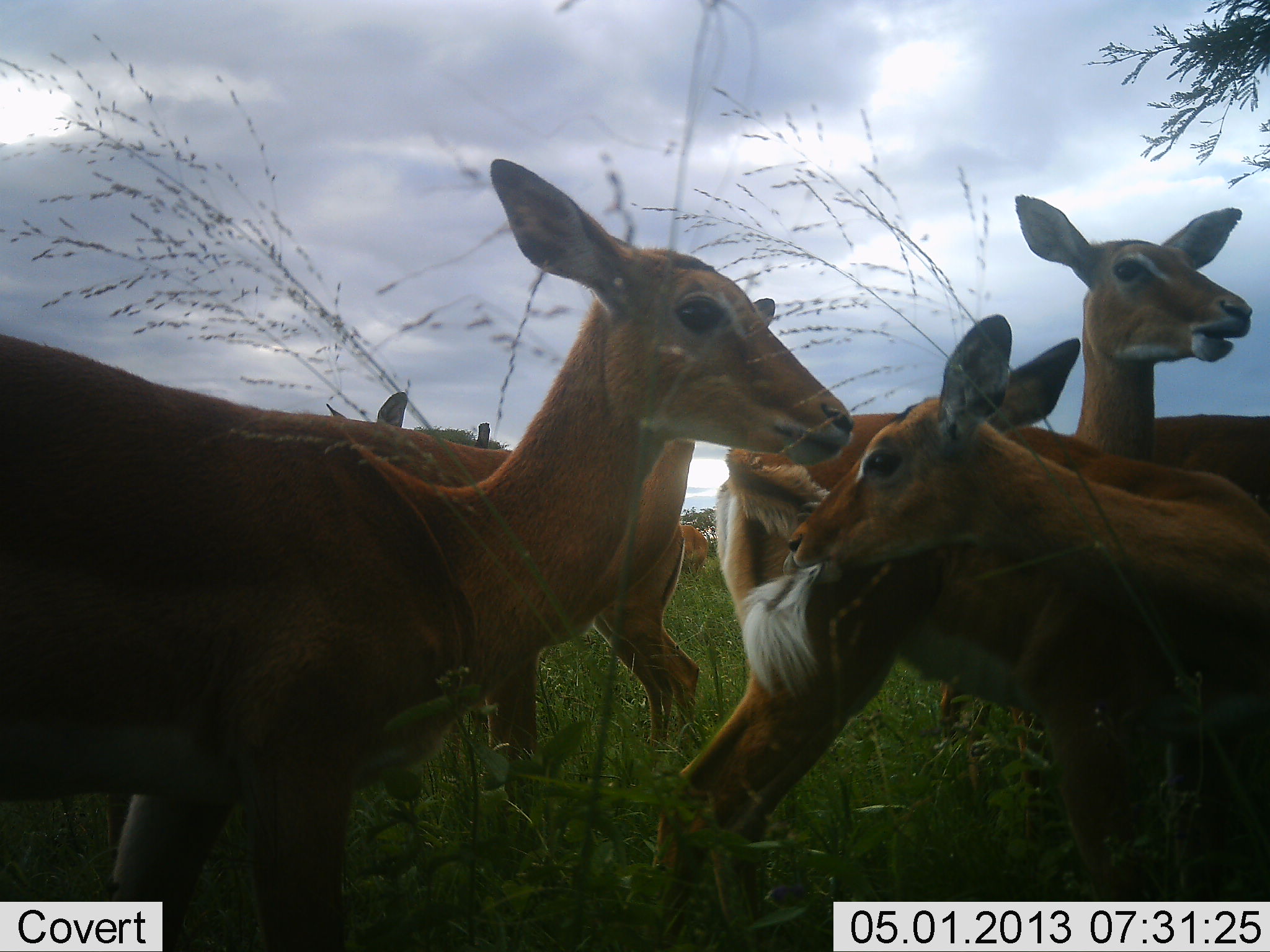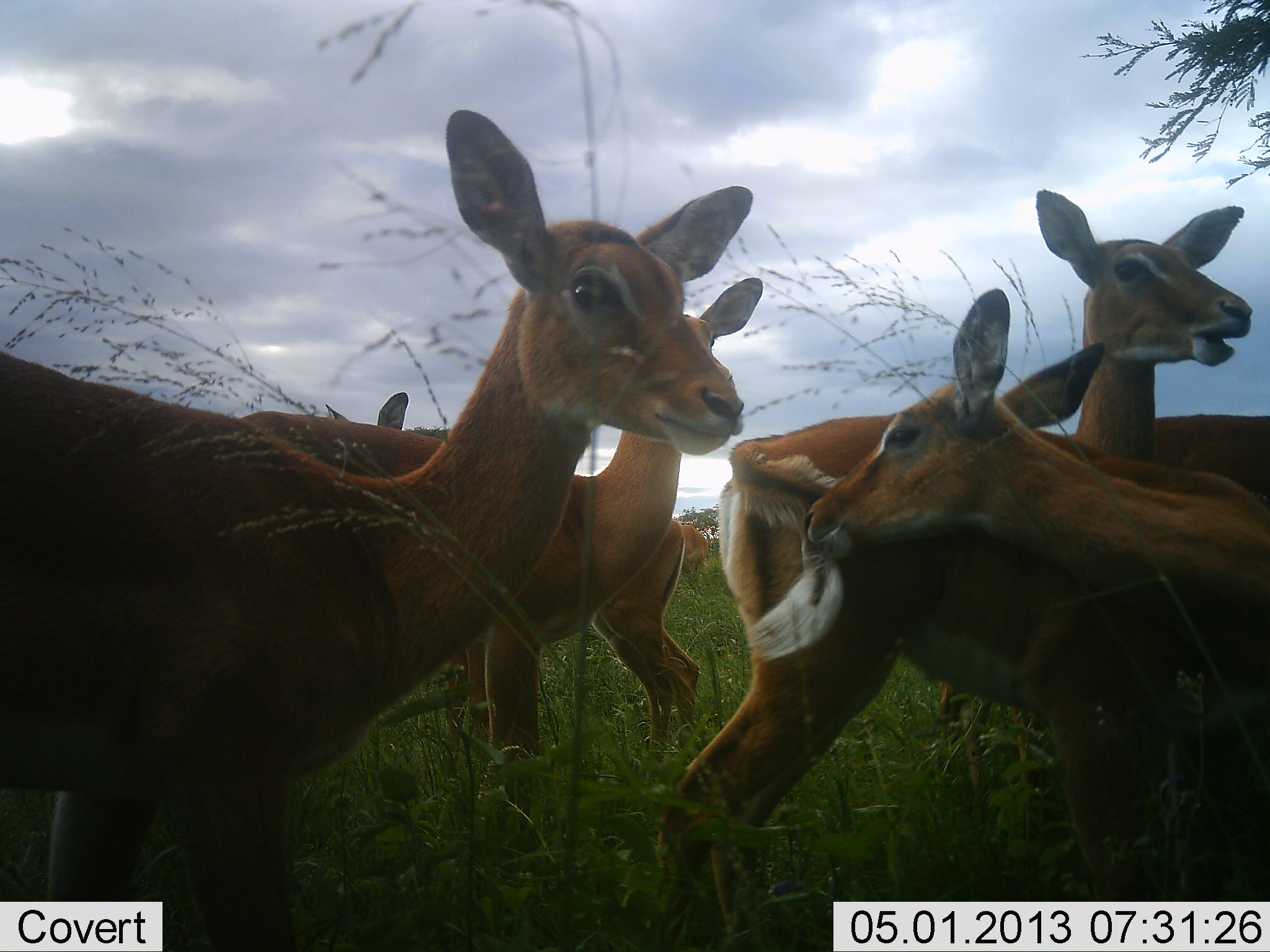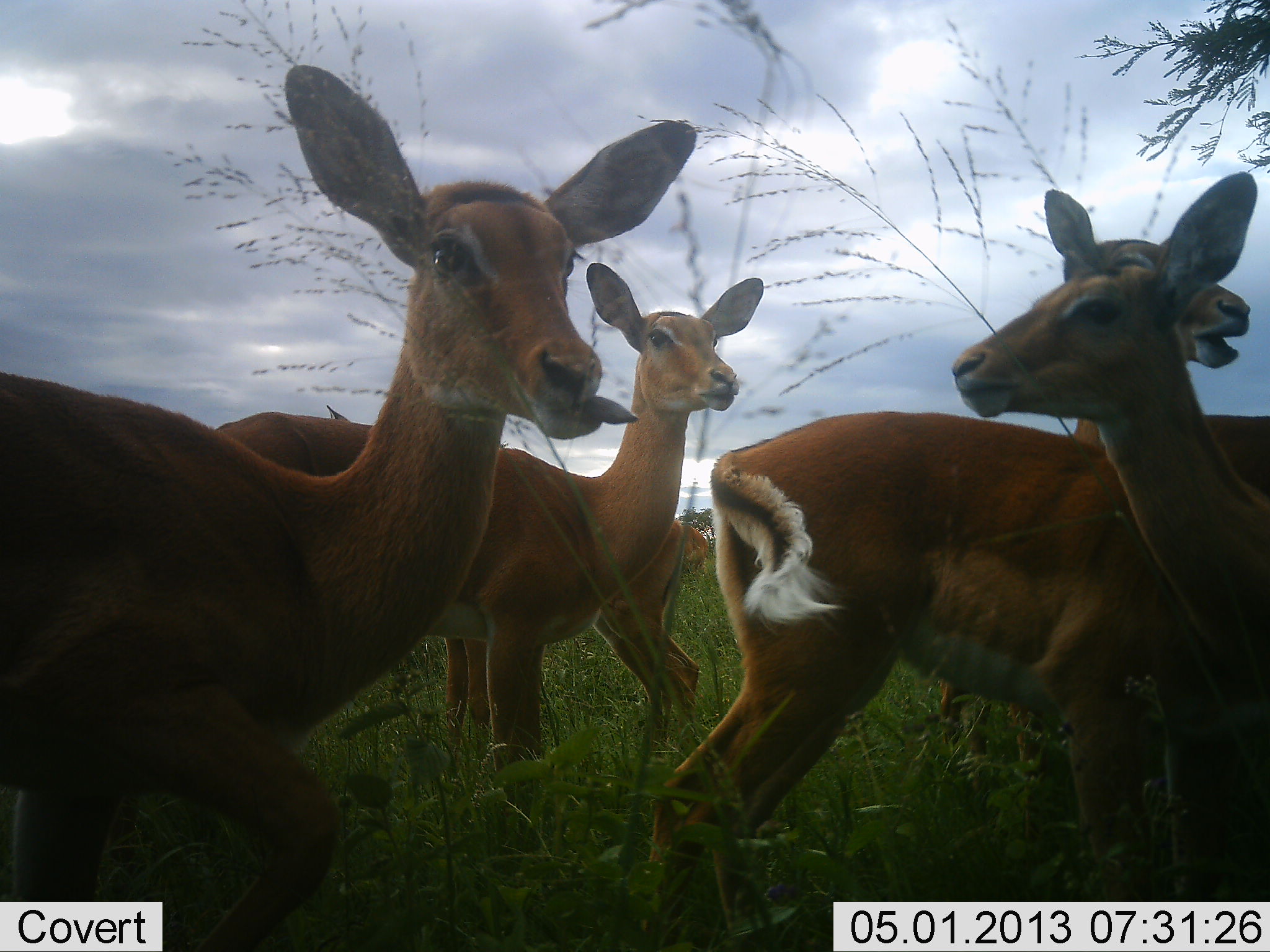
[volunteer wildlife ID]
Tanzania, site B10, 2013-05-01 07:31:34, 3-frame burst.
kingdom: Animalia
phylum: Chordata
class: Mammalia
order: Artiodactyla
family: Bovidae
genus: Aepyceros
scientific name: Aepyceros melampus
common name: impala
Impala (Aepyceros melampus), count 6. Behavior (volunteer vote fractions): standing 100%, resting 6%, moving 18%, interacting 29%. Young present (vote fraction): 6%. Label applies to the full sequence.